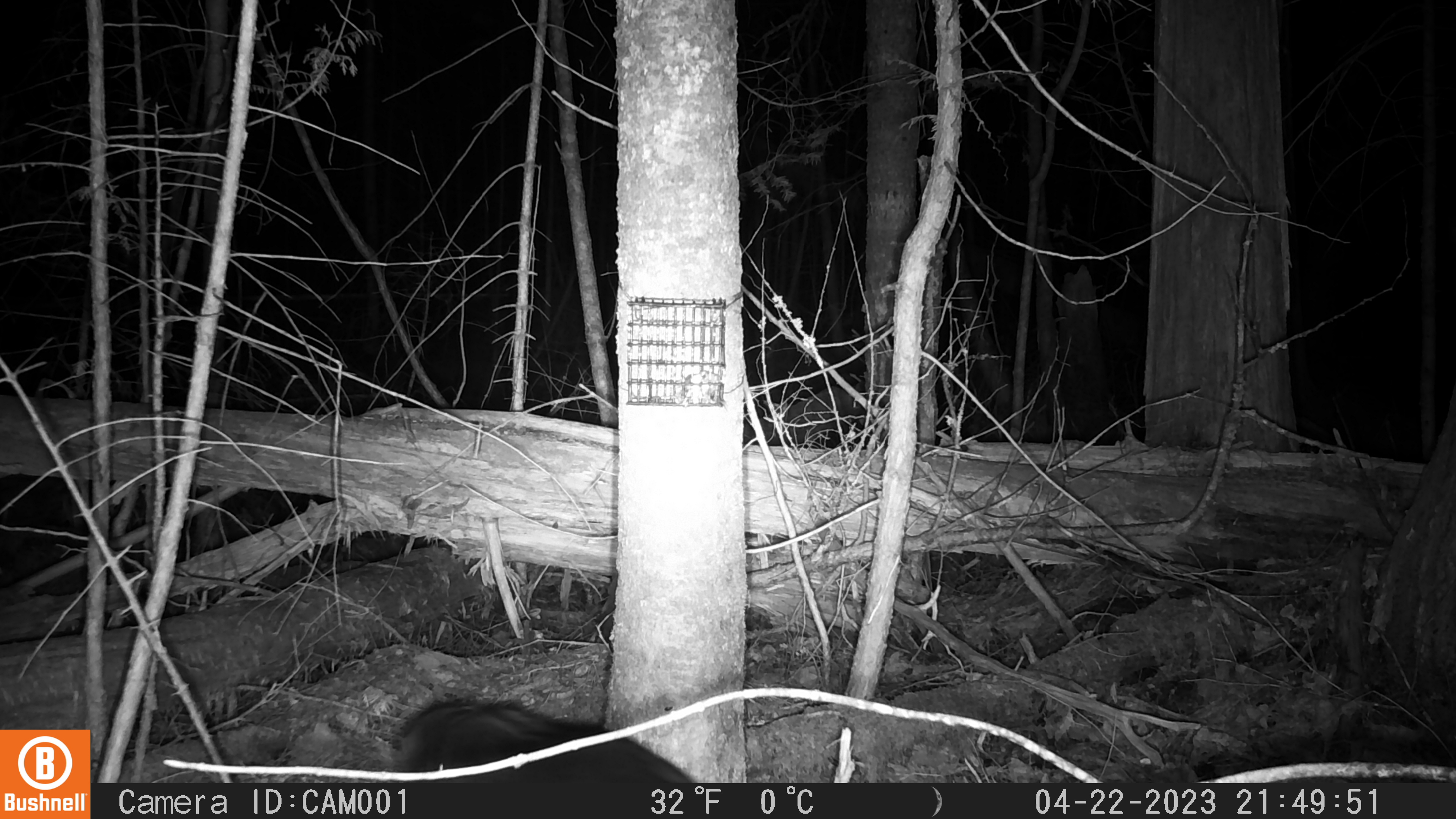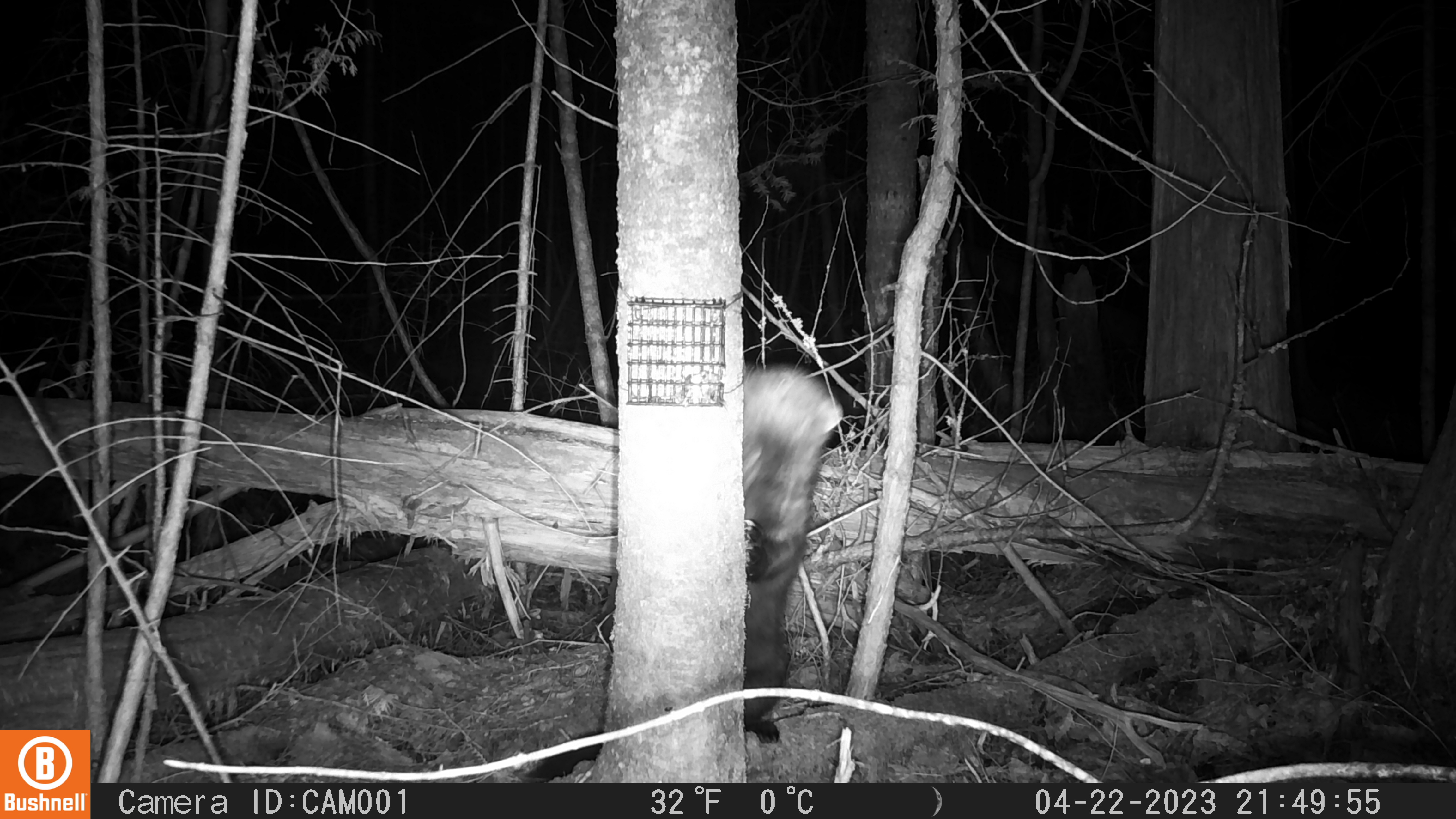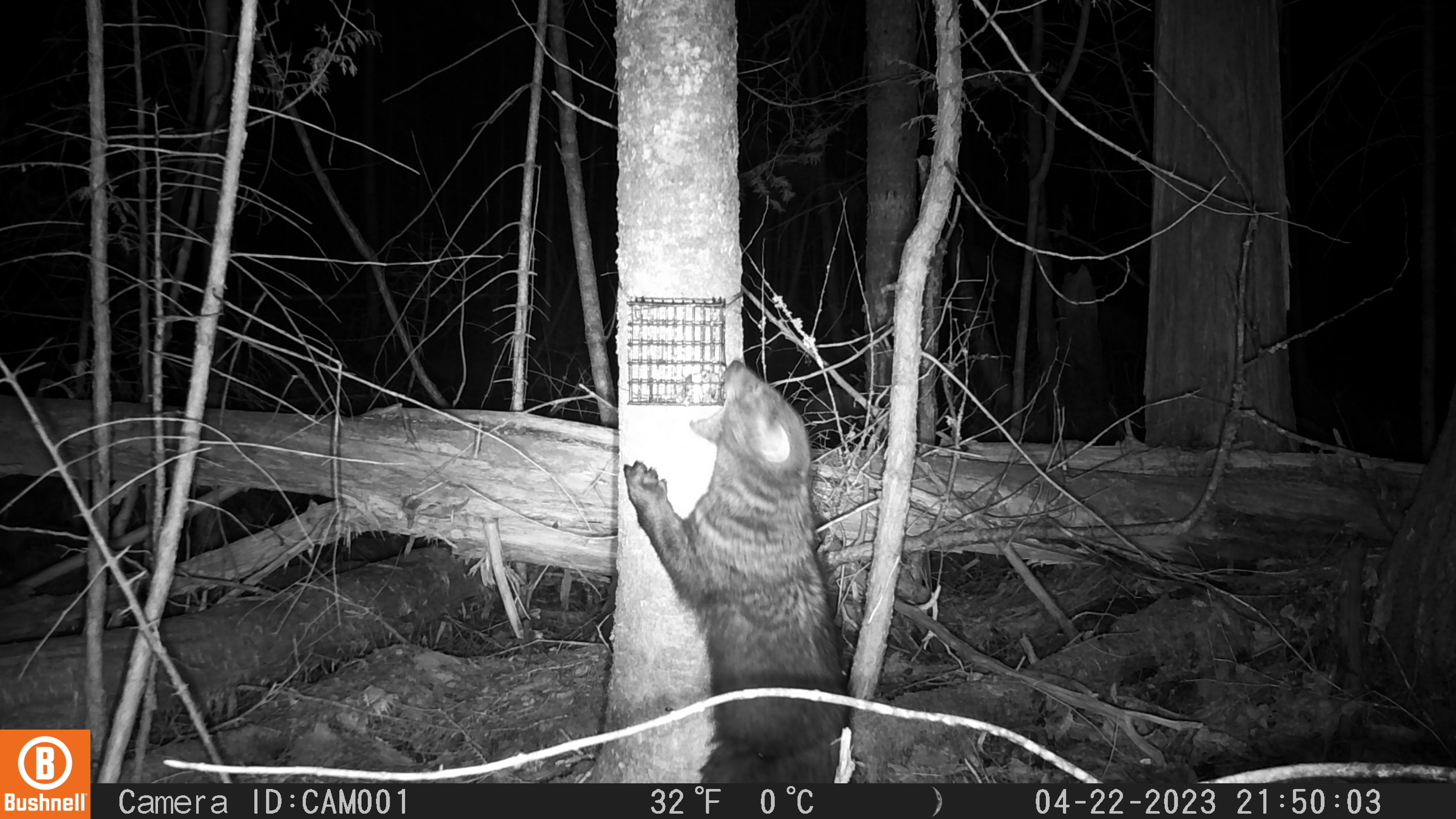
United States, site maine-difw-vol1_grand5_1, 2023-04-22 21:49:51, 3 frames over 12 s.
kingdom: Animalia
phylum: Chordata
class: Mammalia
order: Carnivora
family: Mustelidae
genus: Pekania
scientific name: Pekania pennanti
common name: fisher